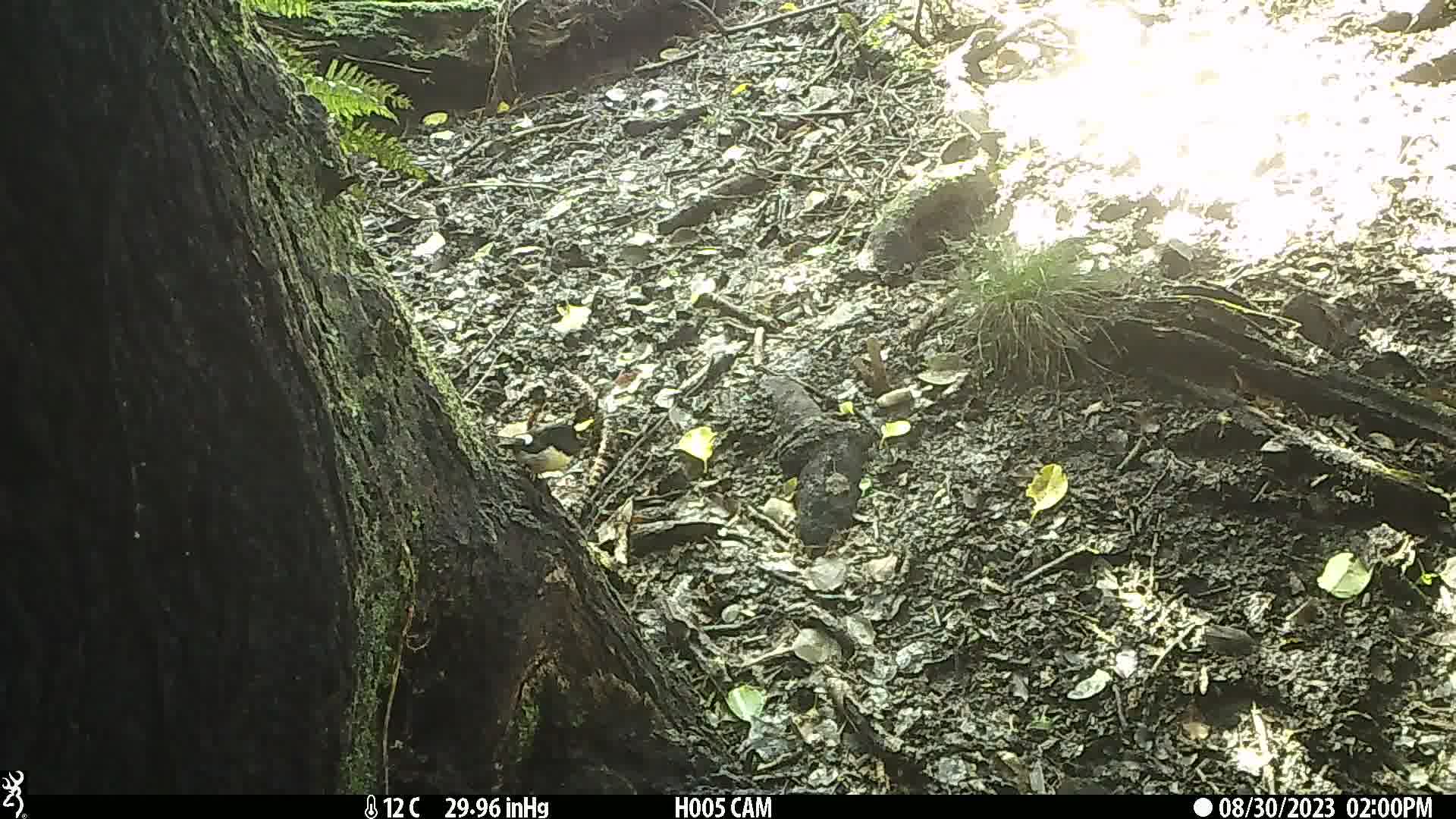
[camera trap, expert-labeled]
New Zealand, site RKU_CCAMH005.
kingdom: Animalia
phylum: Chordata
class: Aves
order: Passeriformes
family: Petroicidae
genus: Petroica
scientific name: Petroica macrocephala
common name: tomtit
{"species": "tomtit (Petroica macrocephala)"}